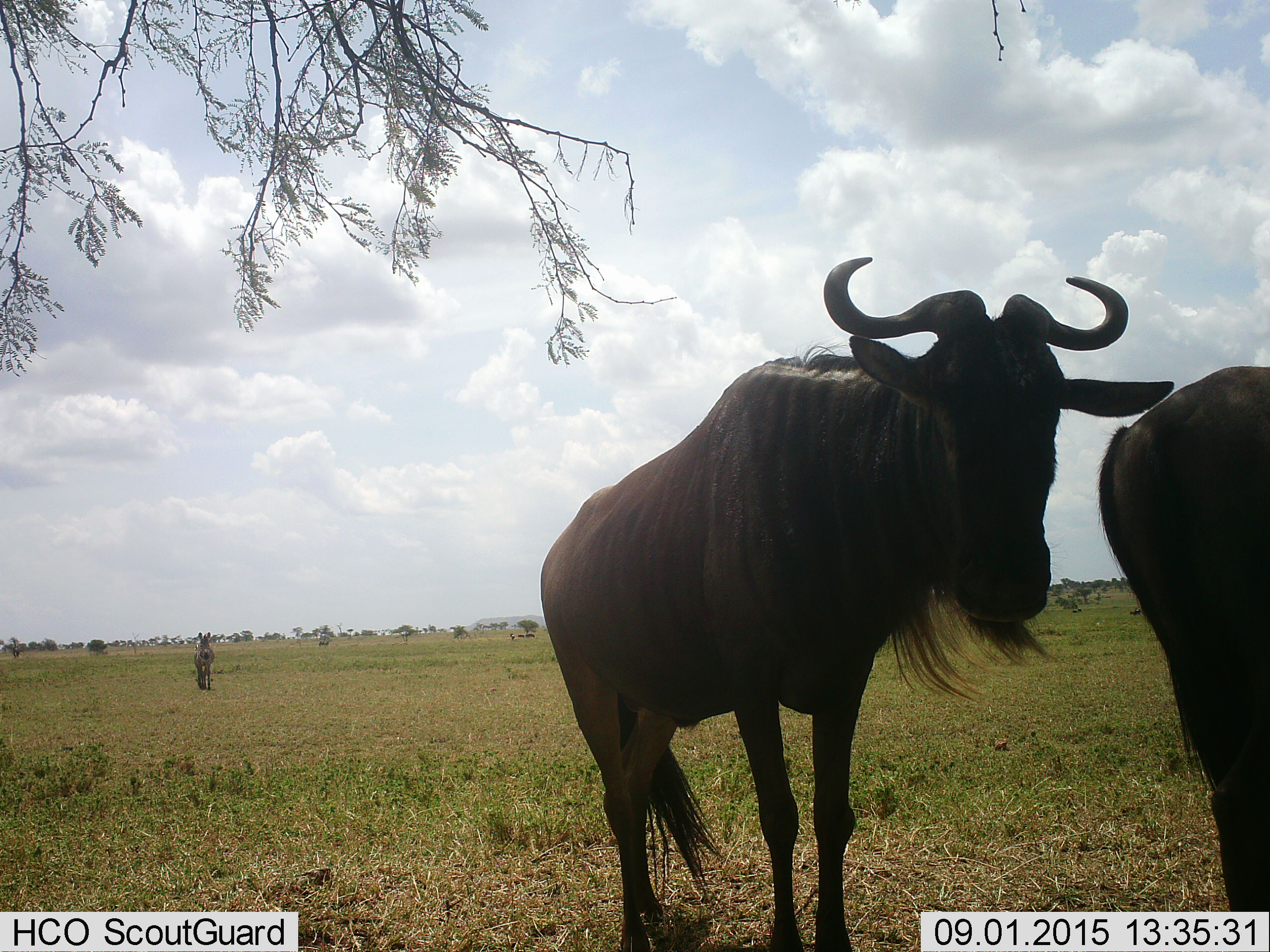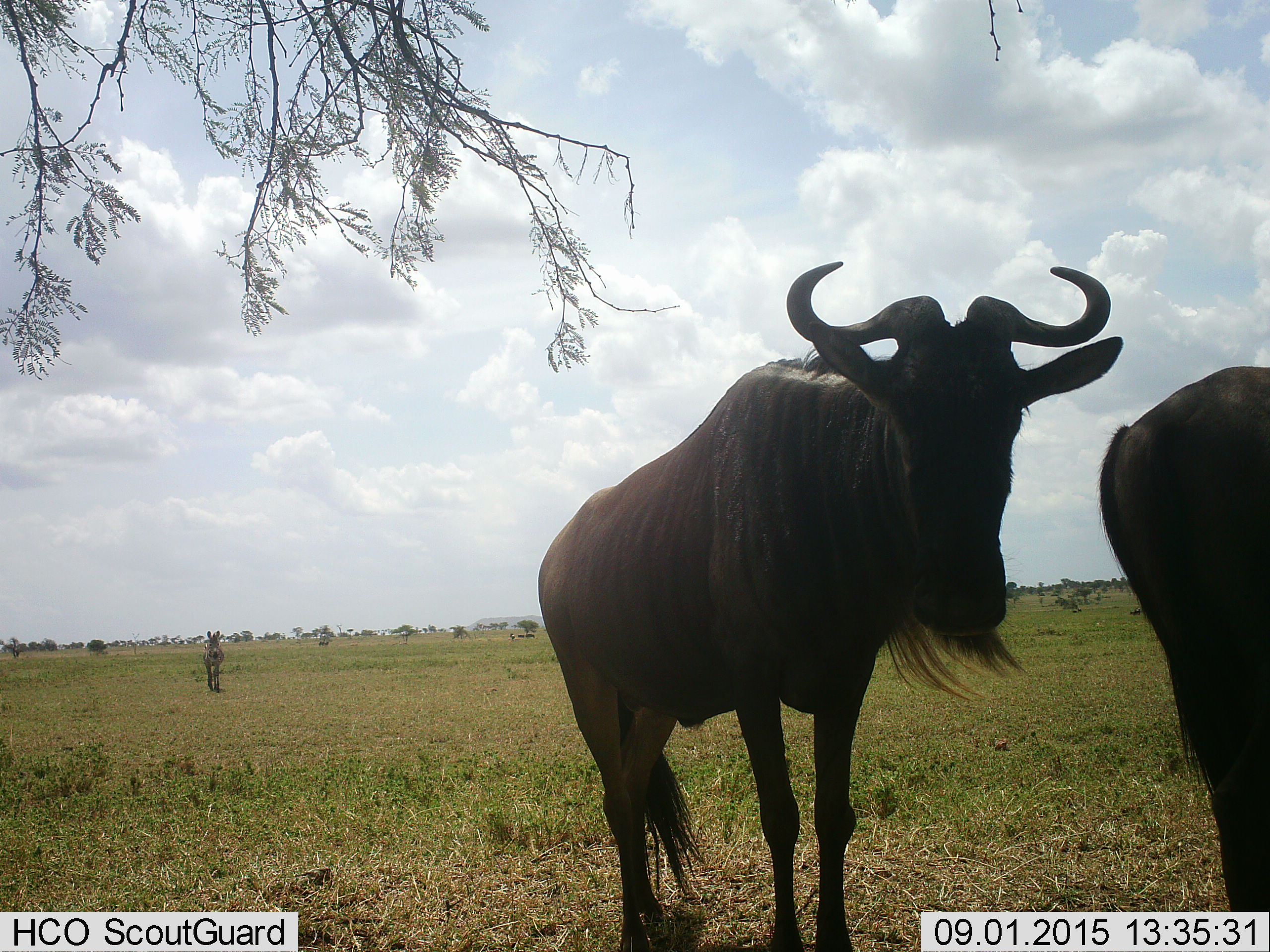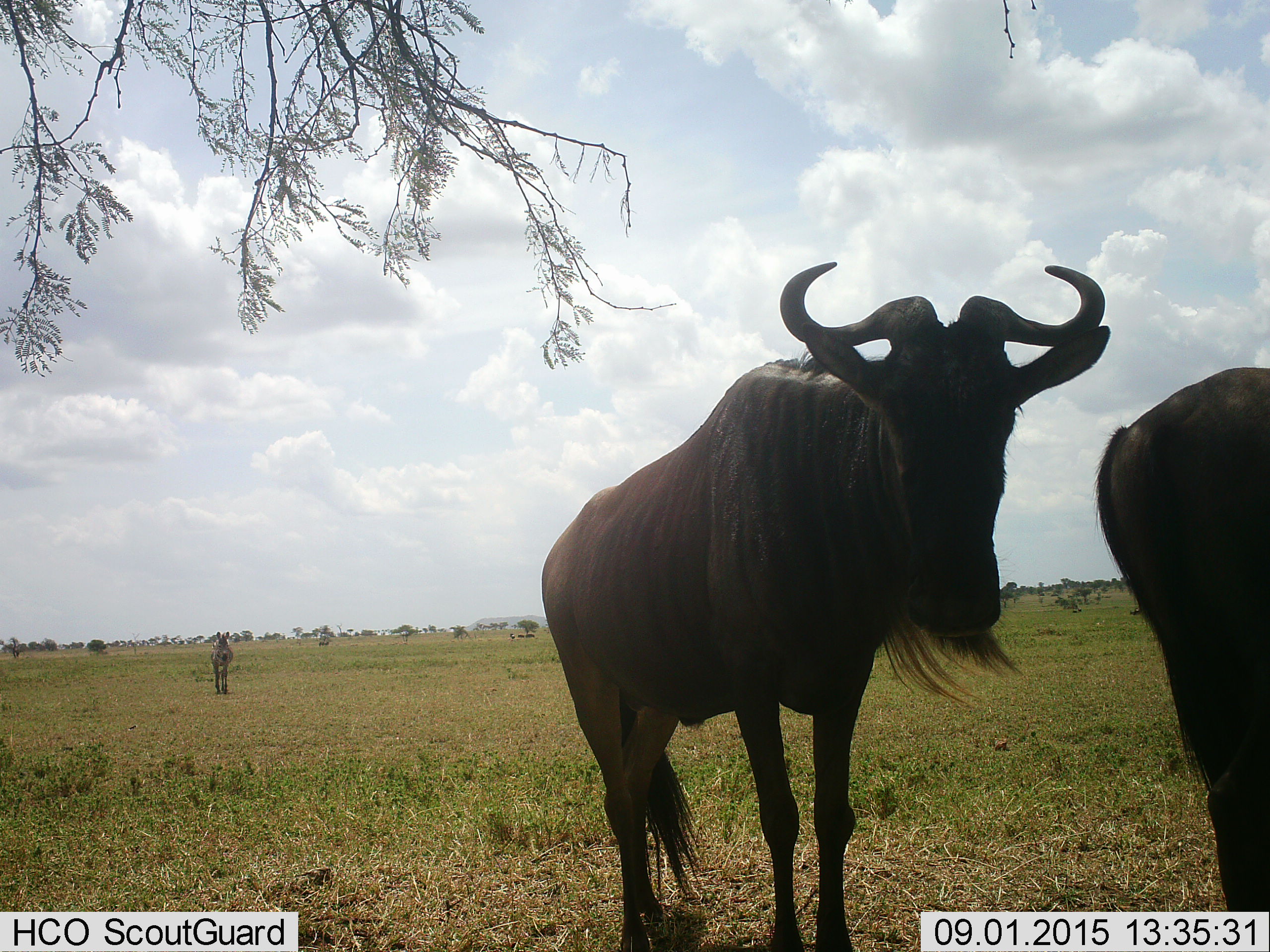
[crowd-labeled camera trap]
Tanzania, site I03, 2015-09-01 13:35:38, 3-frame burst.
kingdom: Animalia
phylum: Chordata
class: Mammalia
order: Artiodactyla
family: Bovidae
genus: Connochaetes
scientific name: Connochaetes taurinus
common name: blue wildebeest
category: wildebeest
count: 2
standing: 90%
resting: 20%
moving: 10%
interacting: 0%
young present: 0%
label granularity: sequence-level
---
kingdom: Animalia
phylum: Chordata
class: Mammalia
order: Perissodactyla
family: Equidae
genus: Equus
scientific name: Equus quagga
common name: plains zebra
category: zebra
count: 1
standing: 0%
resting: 0%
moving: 100%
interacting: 0%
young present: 0%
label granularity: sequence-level